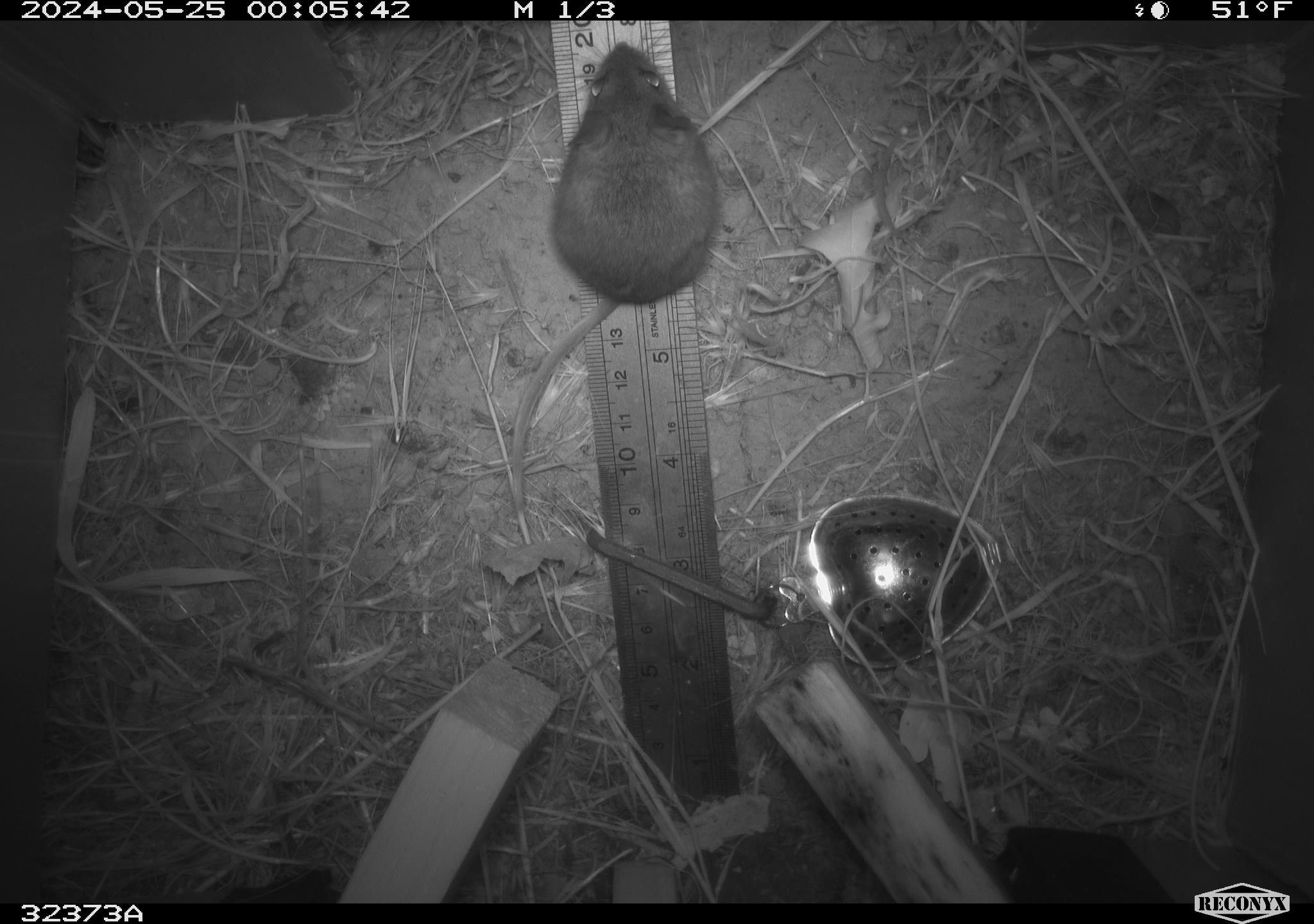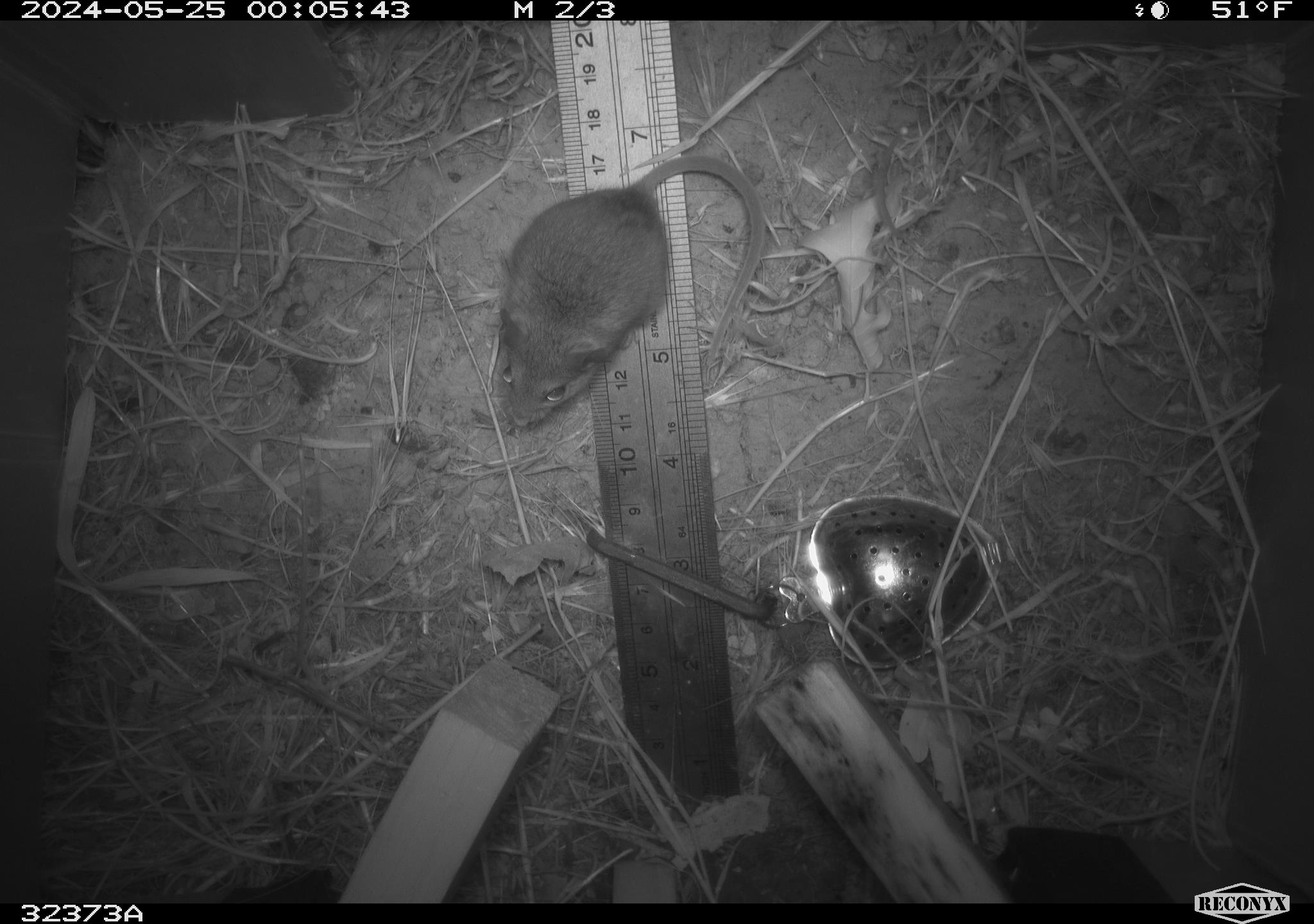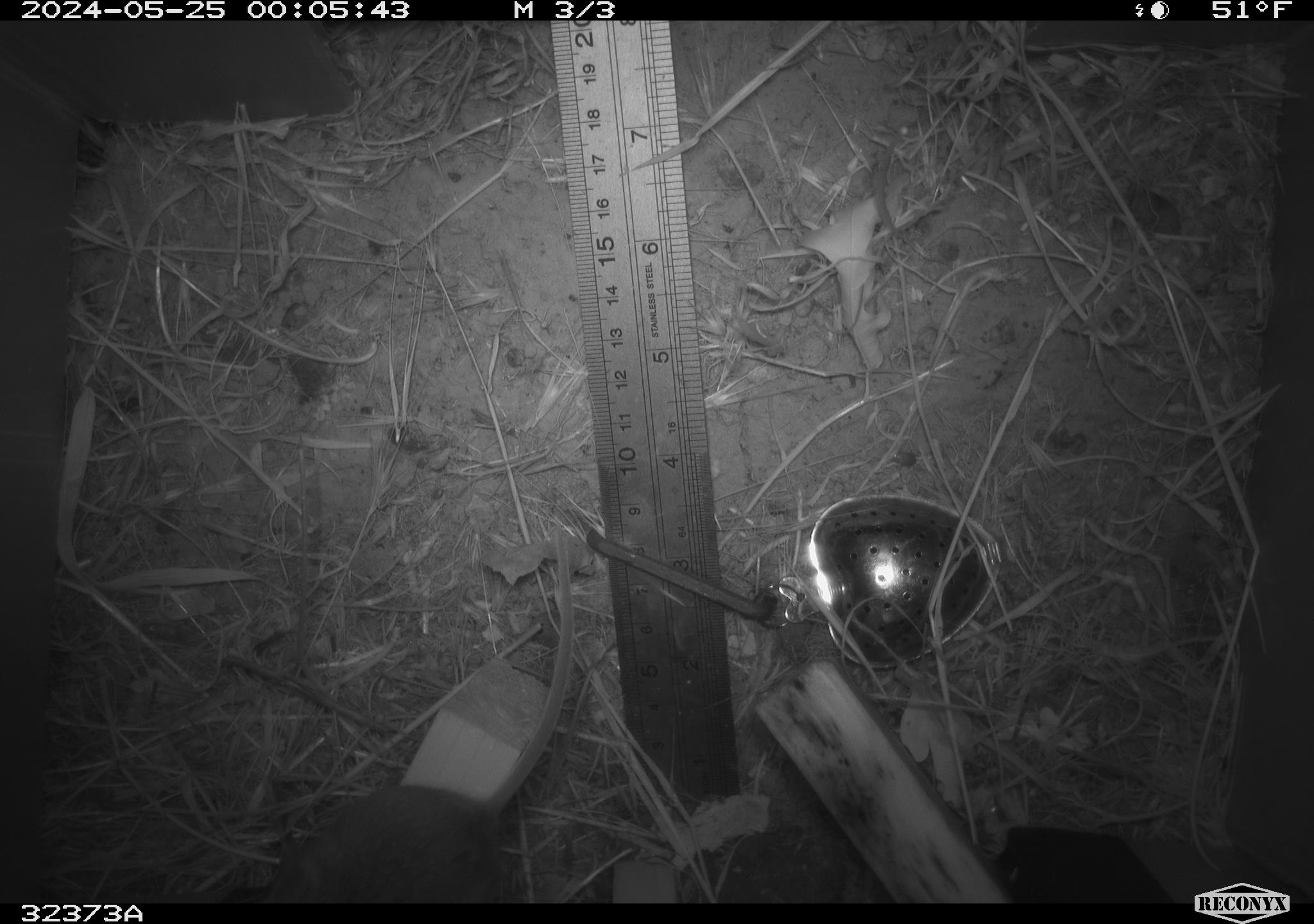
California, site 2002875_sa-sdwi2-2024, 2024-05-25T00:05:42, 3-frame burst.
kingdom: Animalia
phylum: Chordata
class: Mammalia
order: Rodentia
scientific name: Rodentia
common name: mouse species